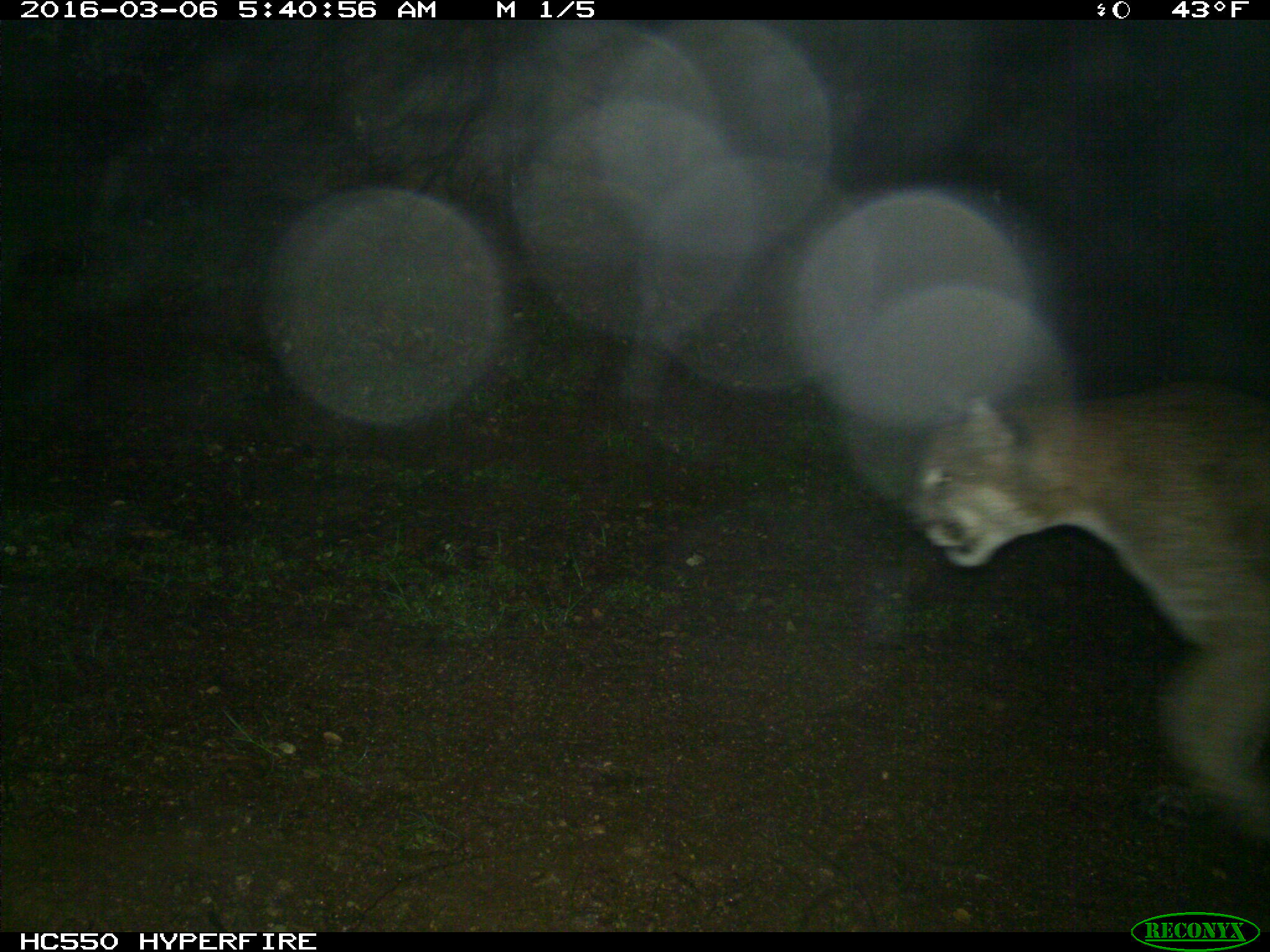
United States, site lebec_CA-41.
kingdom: Animalia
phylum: Chordata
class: Mammalia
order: Carnivora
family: Felidae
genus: Puma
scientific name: Puma concolor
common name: mountain lion